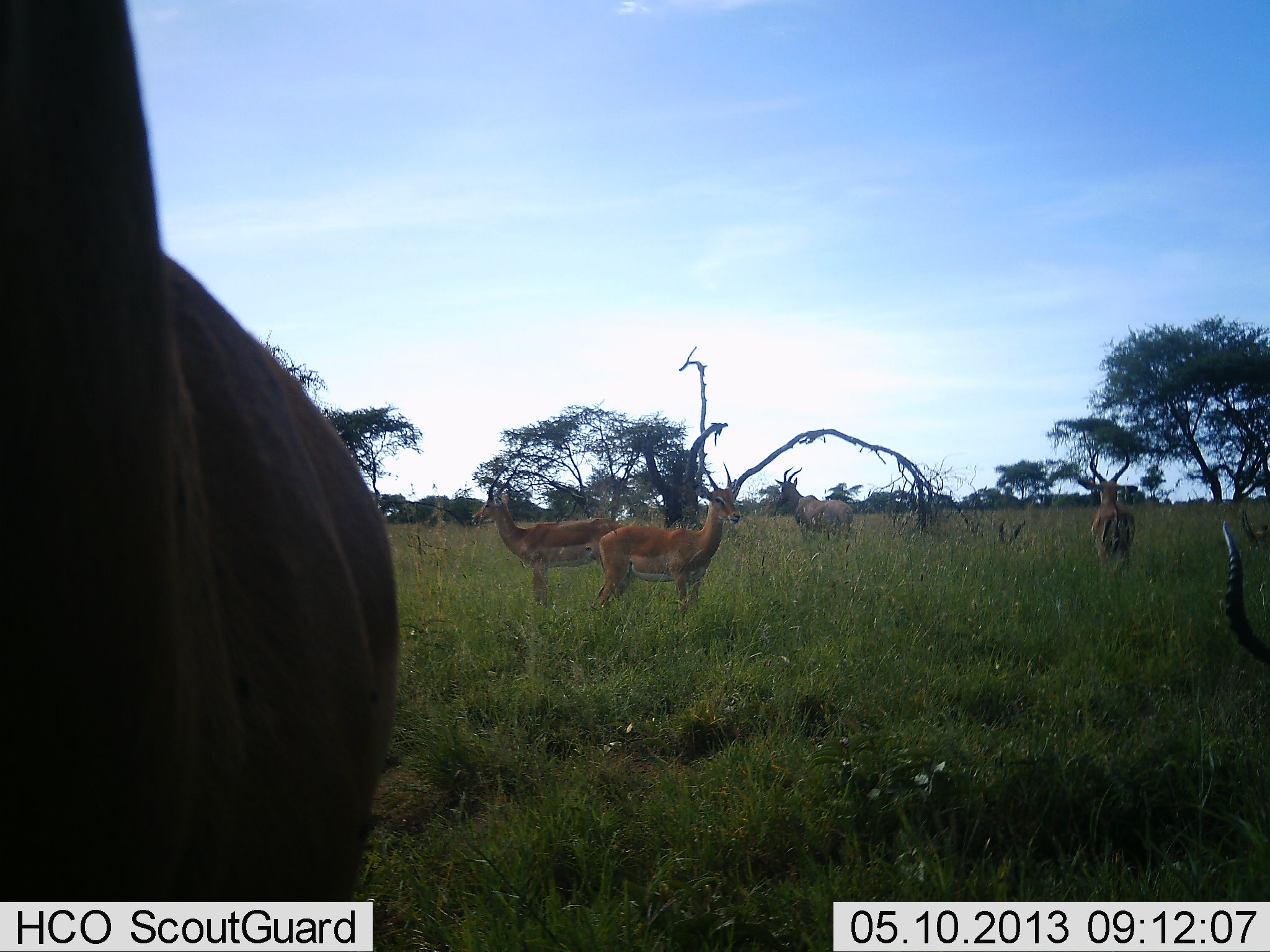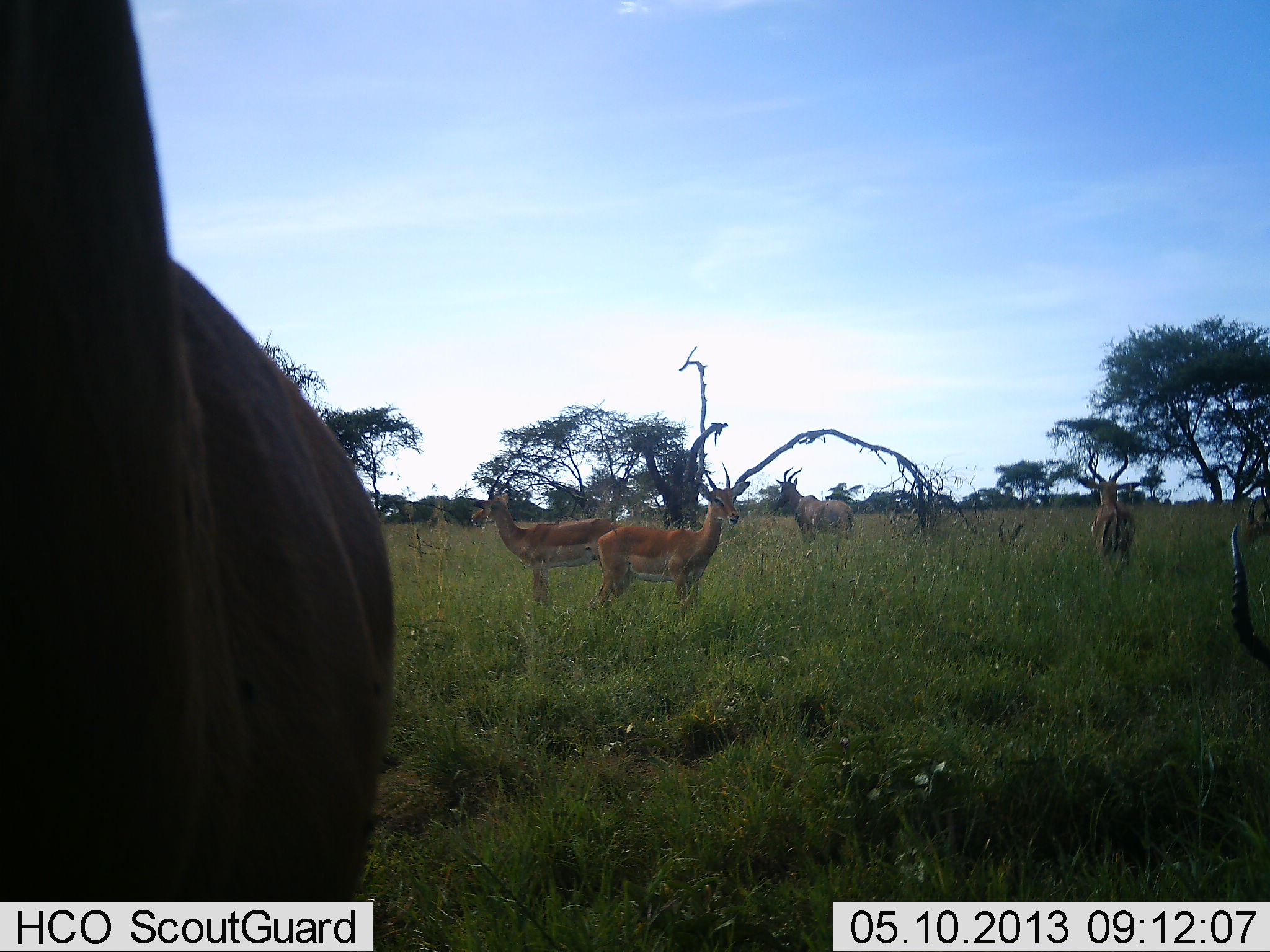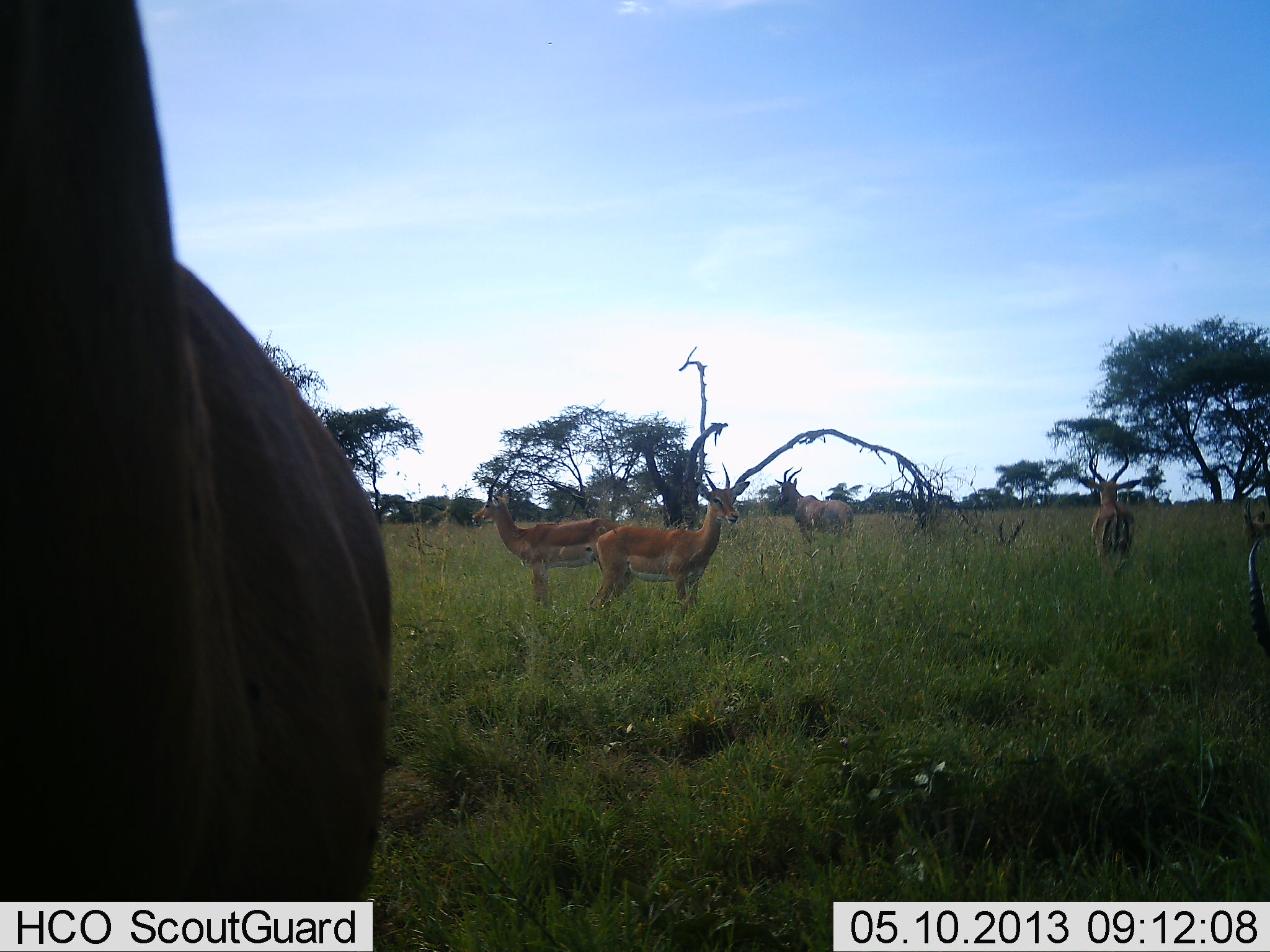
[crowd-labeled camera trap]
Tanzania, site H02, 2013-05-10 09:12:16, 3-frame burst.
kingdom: Animalia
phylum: Chordata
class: Mammalia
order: Artiodactyla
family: Bovidae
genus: Aepyceros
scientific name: Aepyceros melampus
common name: impala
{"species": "impala (Aepyceros melampus)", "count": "5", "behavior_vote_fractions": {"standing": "93%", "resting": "13%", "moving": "0%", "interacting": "0%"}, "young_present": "0%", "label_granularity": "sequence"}